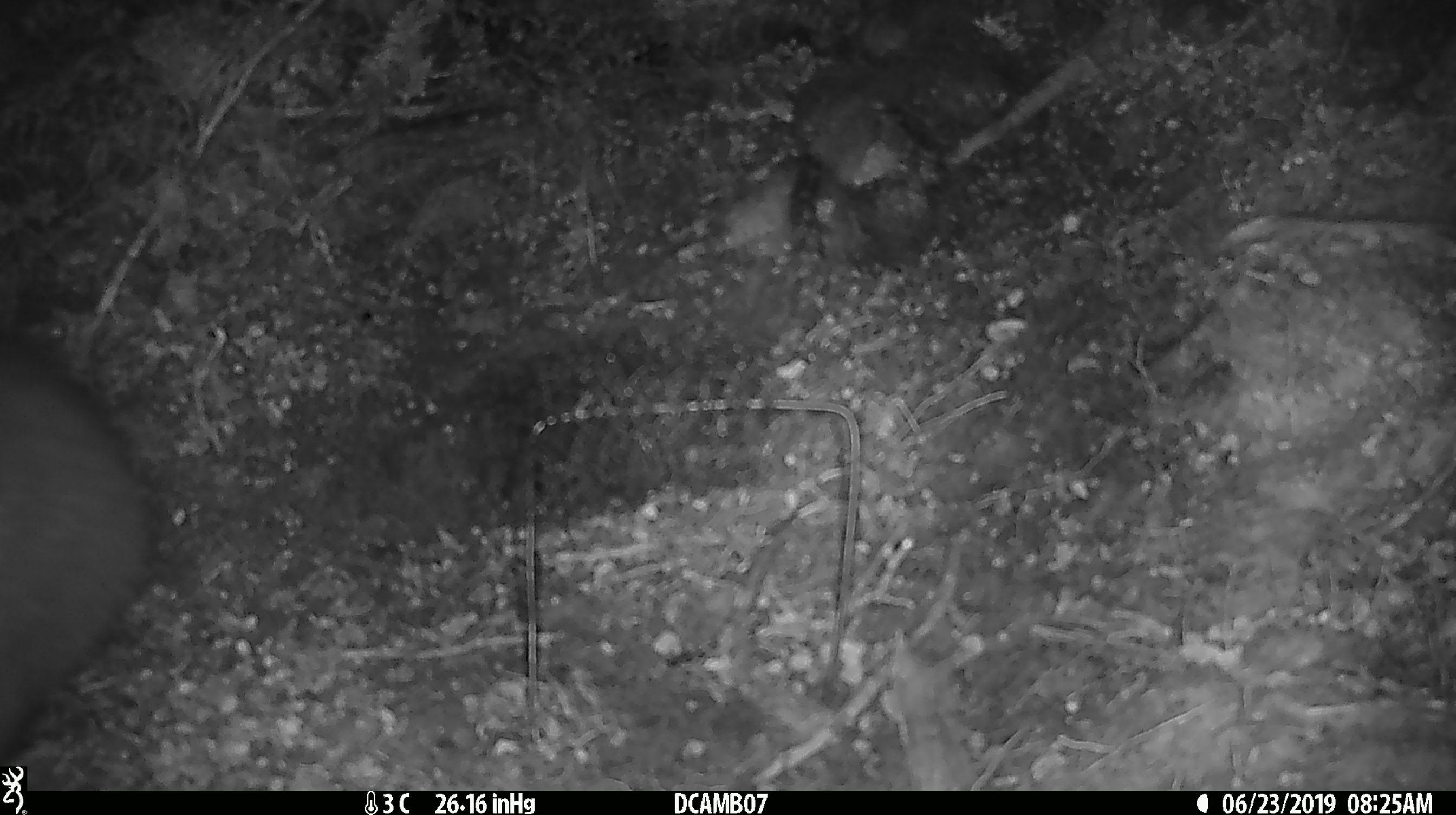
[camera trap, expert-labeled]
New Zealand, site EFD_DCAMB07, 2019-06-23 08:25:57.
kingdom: Animalia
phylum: Chordata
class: Mammalia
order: Diprotodontia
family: Phalangeridae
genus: Trichosurus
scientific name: Trichosurus vulpecula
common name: common brushtail possum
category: possum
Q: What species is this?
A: Possum (common brushtail possum) (Trichosurus vulpecula).